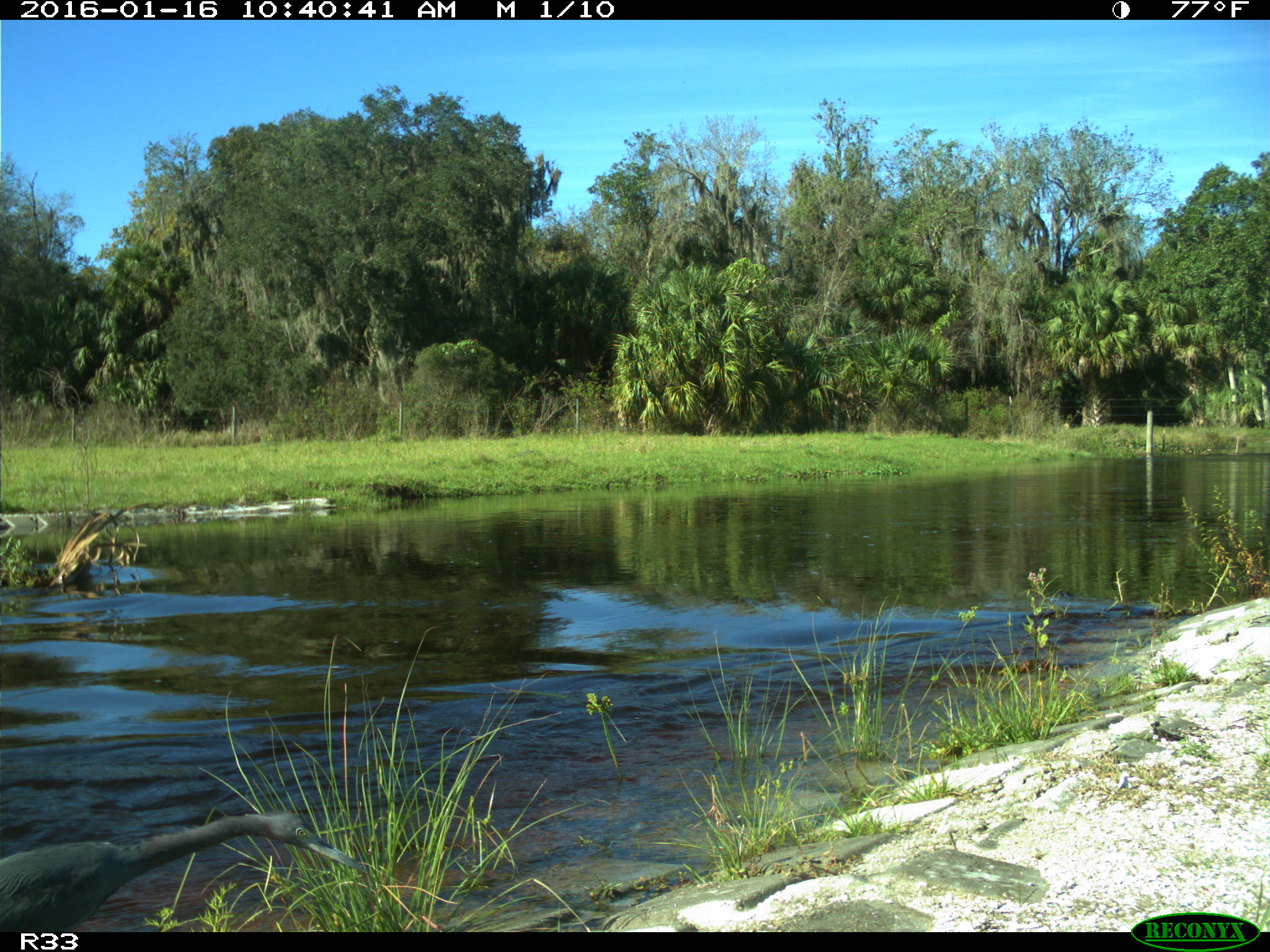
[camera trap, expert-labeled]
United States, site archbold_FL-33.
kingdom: Animalia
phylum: Chordata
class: Aves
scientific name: Aves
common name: birds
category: unidentified bird